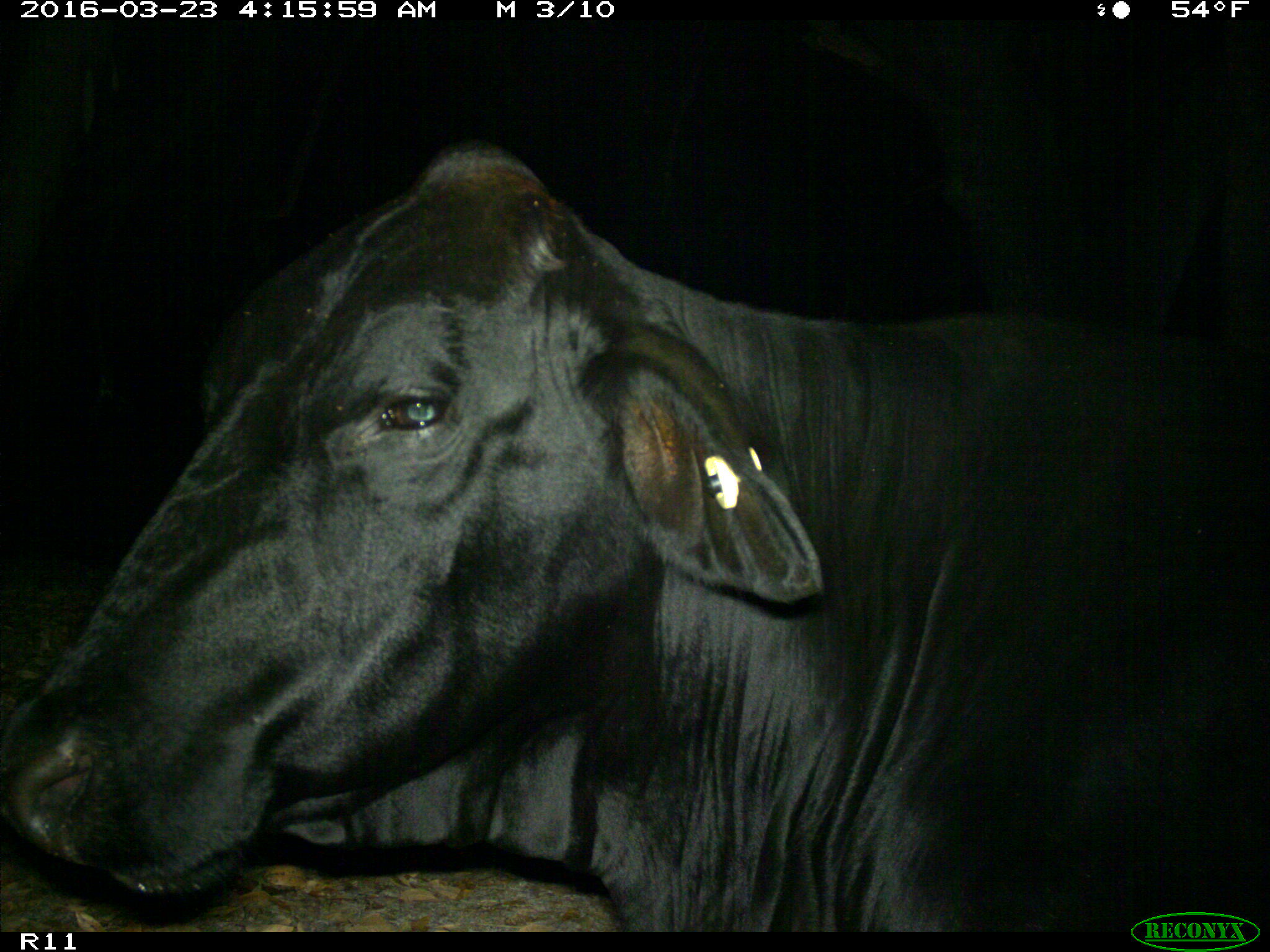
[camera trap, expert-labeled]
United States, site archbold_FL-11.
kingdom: Animalia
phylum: Chordata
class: Mammalia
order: Artiodactyla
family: Bovidae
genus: Bos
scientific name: Bos taurus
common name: domestic cow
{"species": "Bos taurus (domestic cow)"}